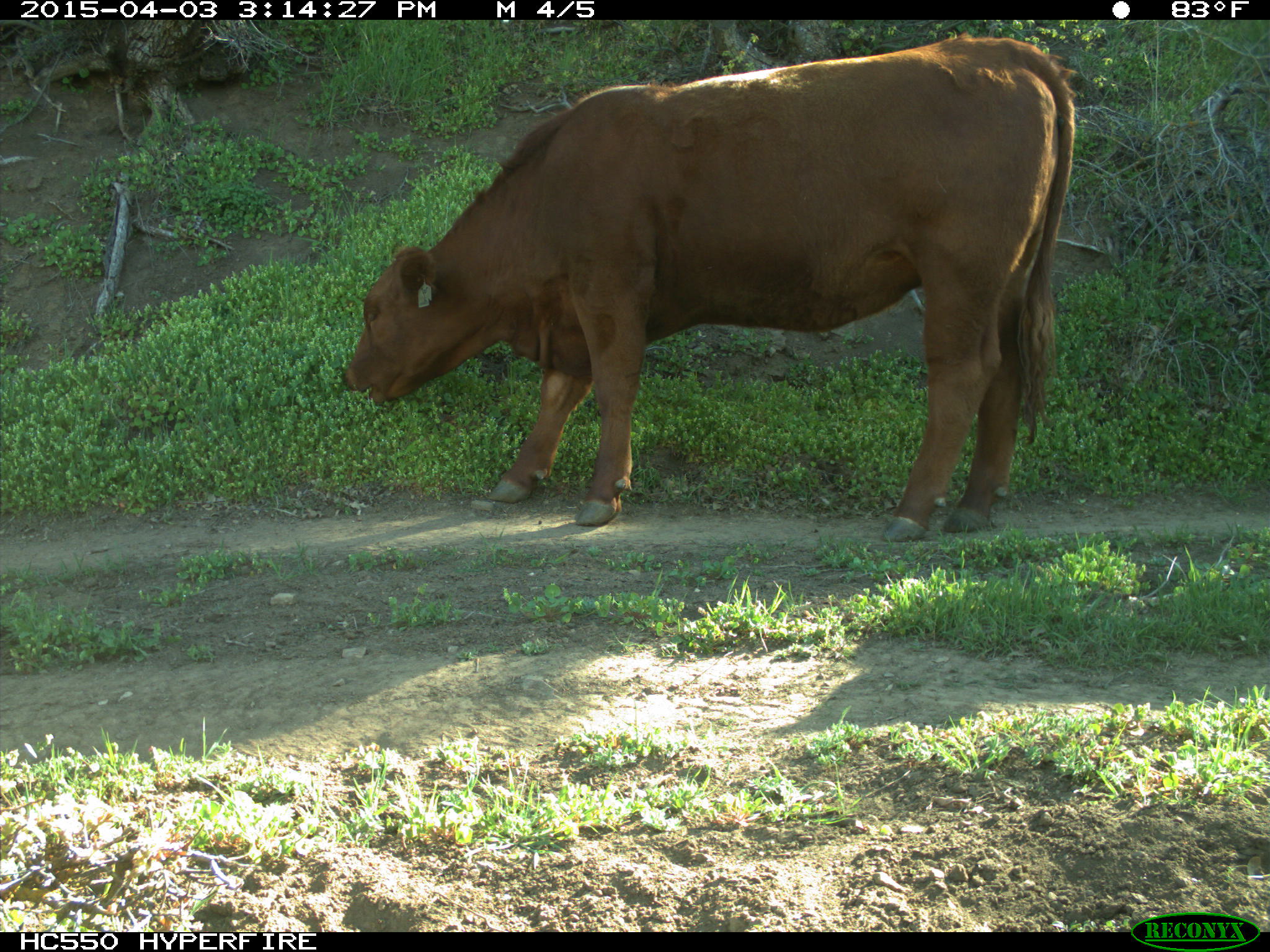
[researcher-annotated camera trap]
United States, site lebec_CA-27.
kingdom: Animalia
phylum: Chordata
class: Mammalia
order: Artiodactyla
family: Bovidae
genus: Bos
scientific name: Bos taurus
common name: domestic cow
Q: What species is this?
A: Bos taurus (domestic cow).